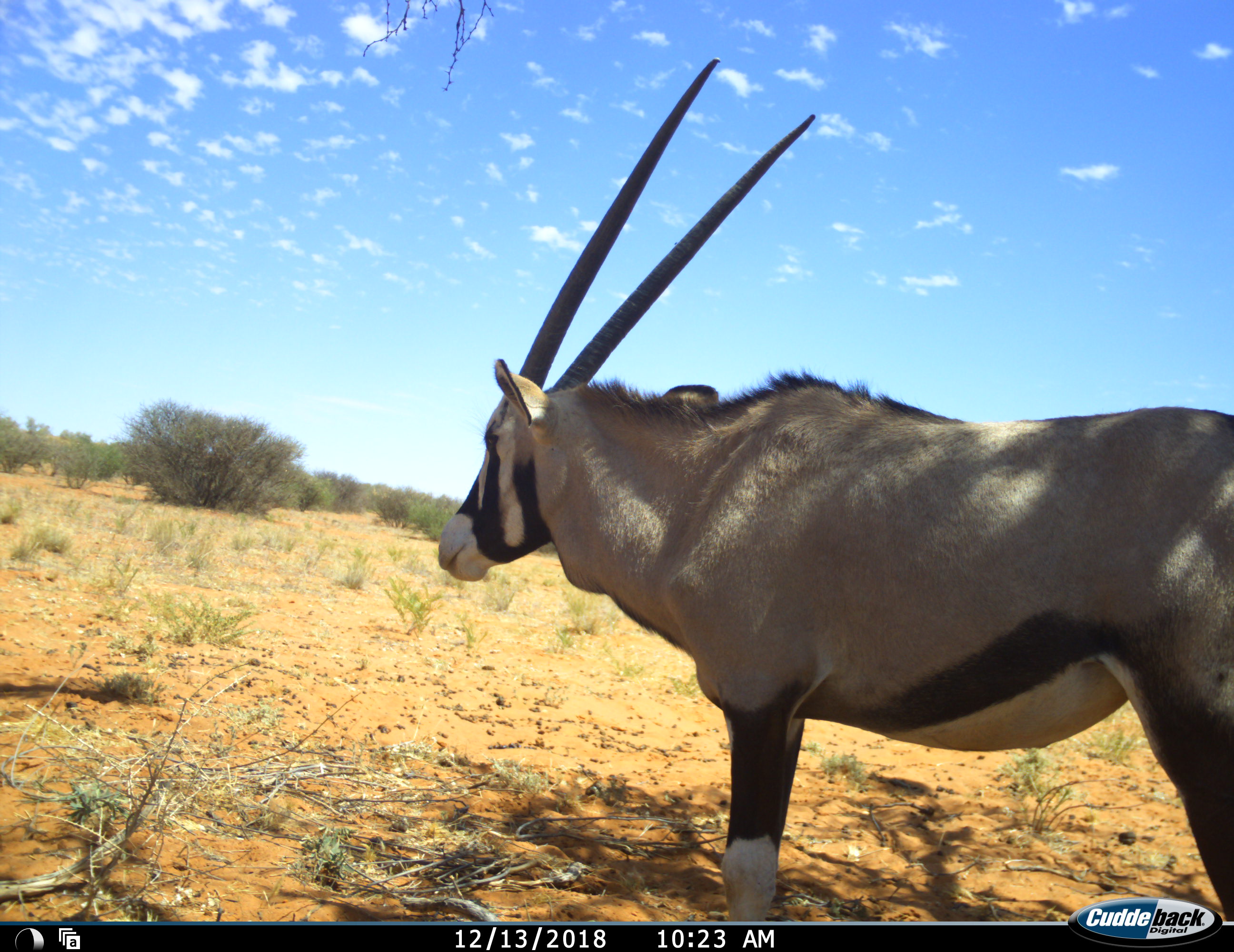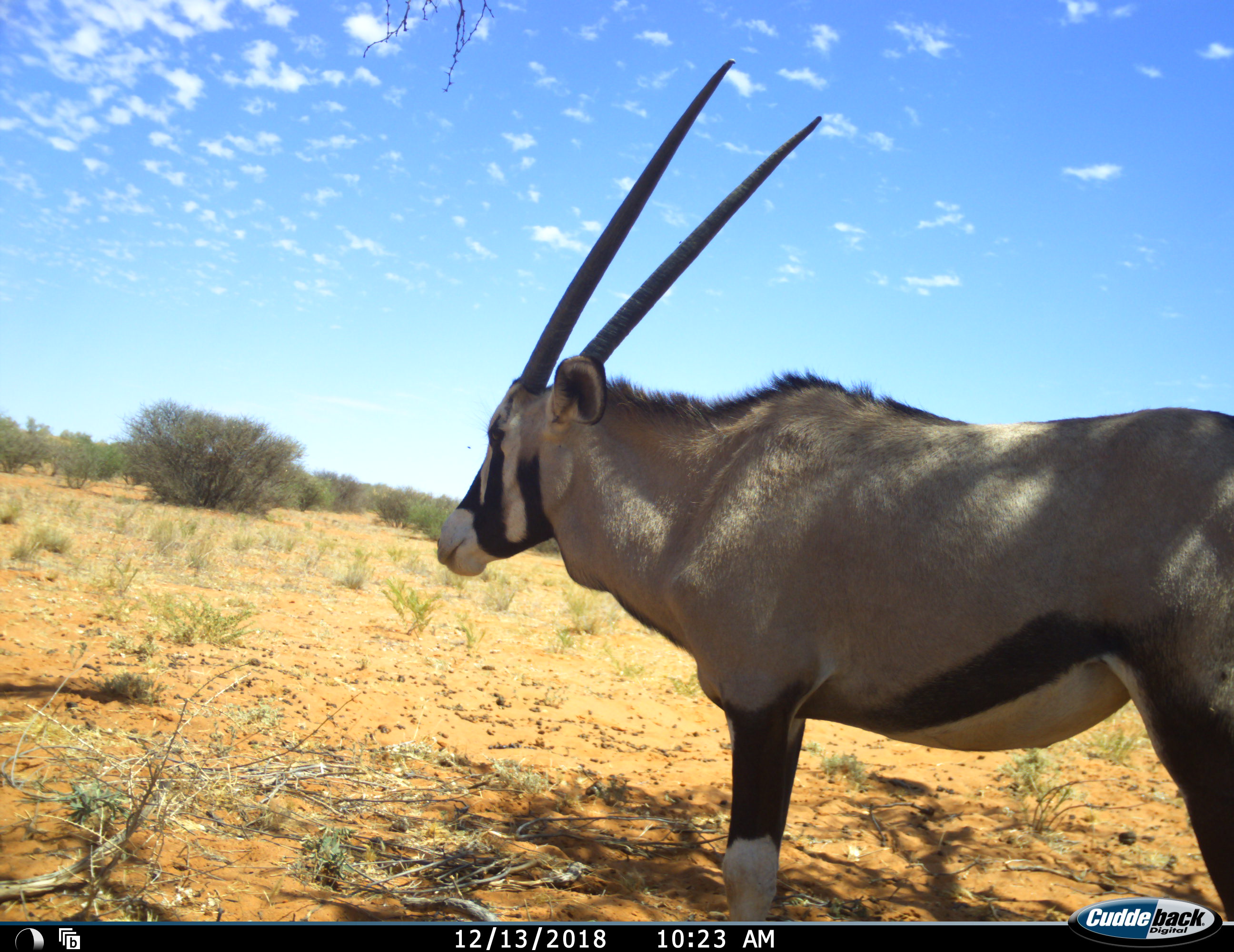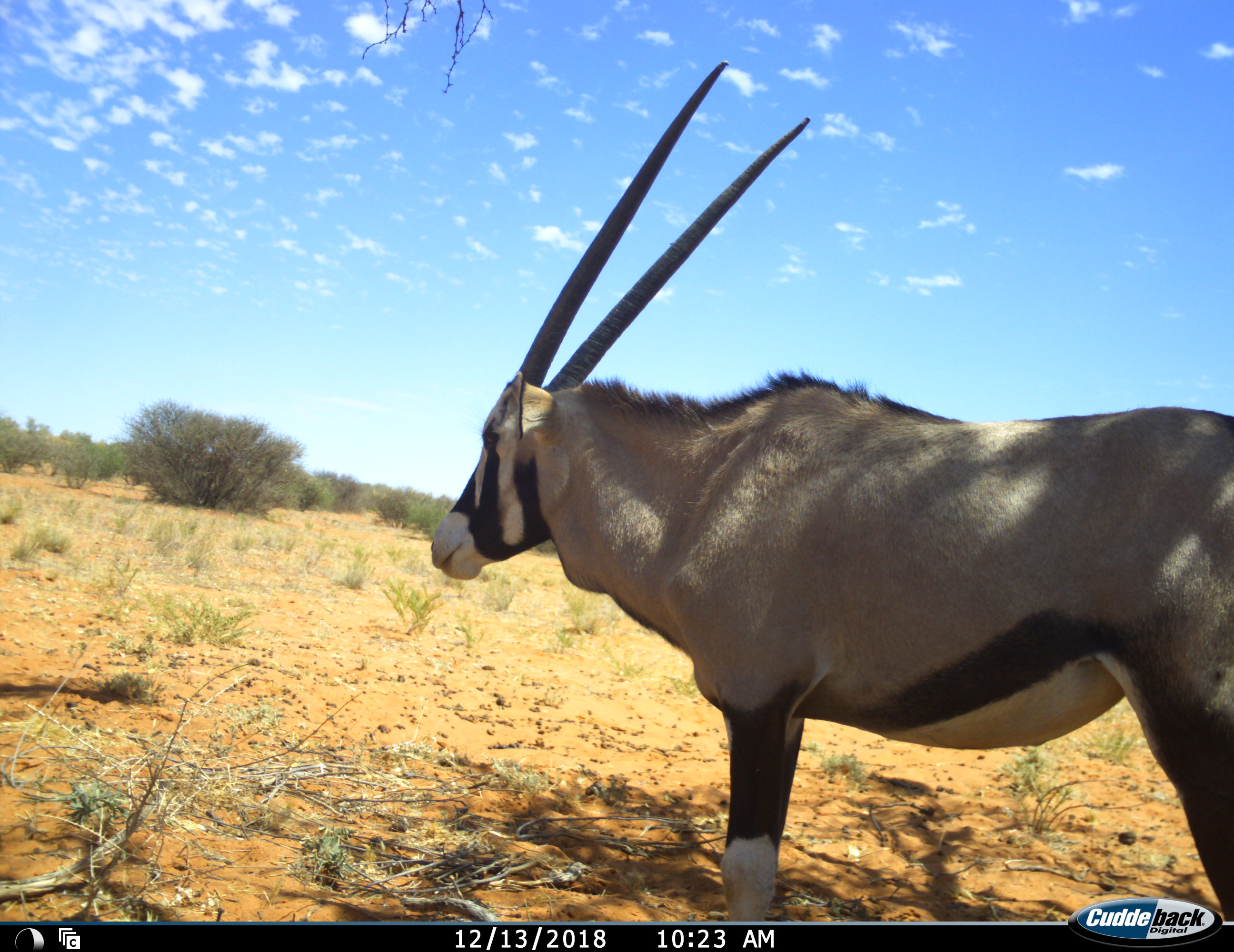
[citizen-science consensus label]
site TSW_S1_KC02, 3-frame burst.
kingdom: Animalia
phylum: Chordata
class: Mammalia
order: Artiodactyla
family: Bovidae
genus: Oryx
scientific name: Oryx gazella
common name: gemsbok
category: oryx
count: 1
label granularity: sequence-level